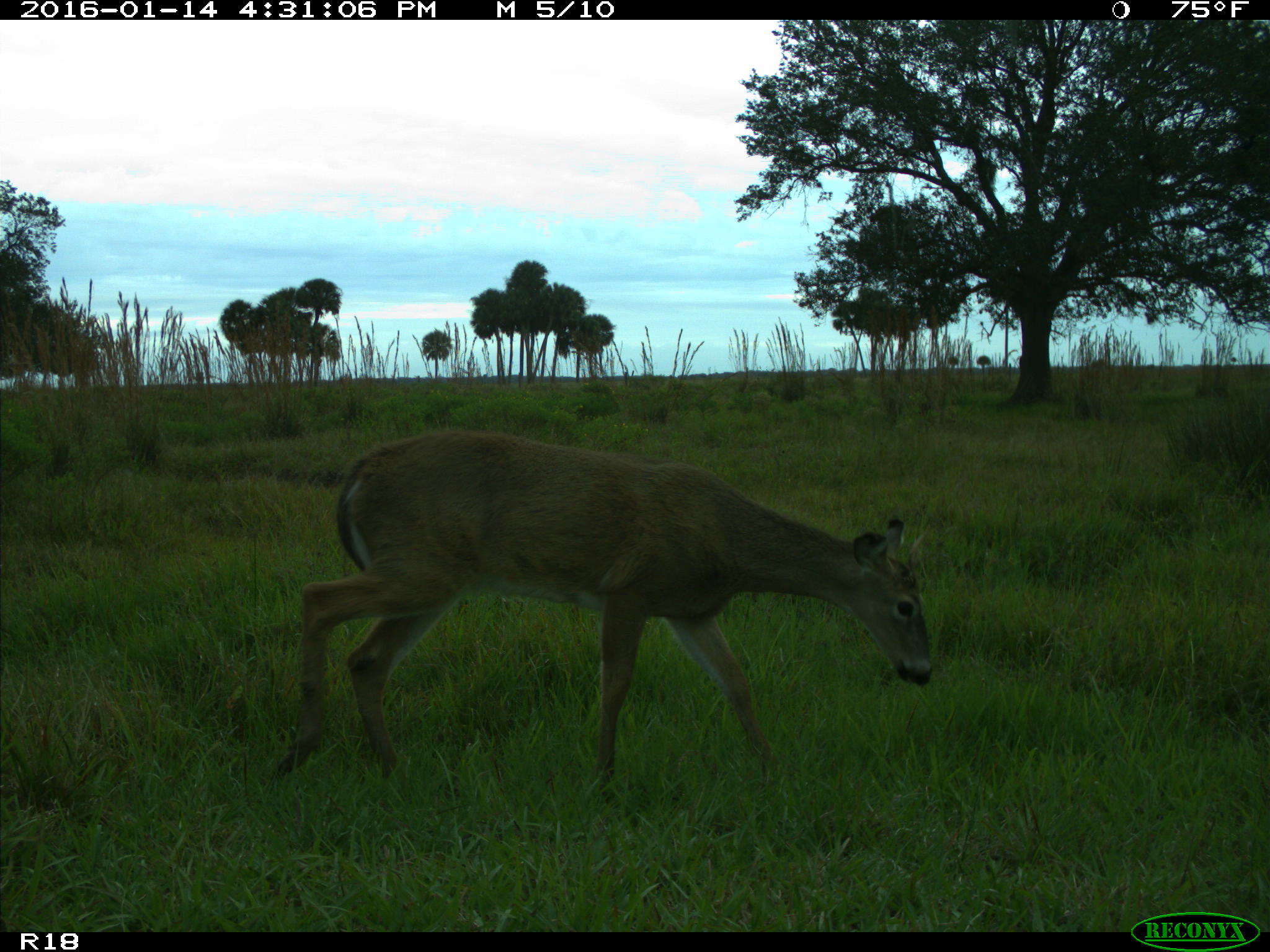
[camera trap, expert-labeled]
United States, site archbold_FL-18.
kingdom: Animalia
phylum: Chordata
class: Mammalia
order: Artiodactyla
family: Cervidae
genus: Odocoileus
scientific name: Odocoileus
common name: deer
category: unidentified deer